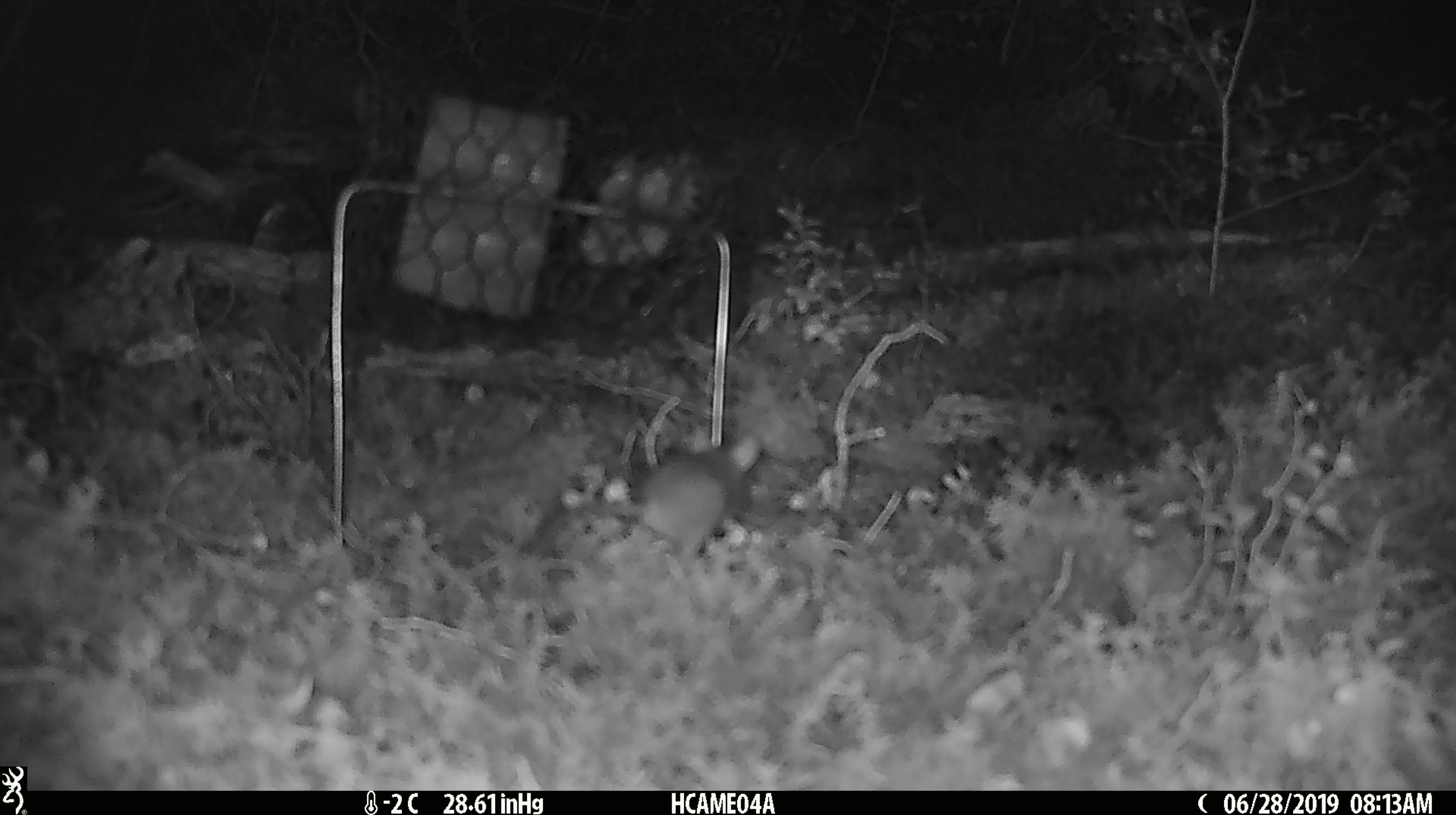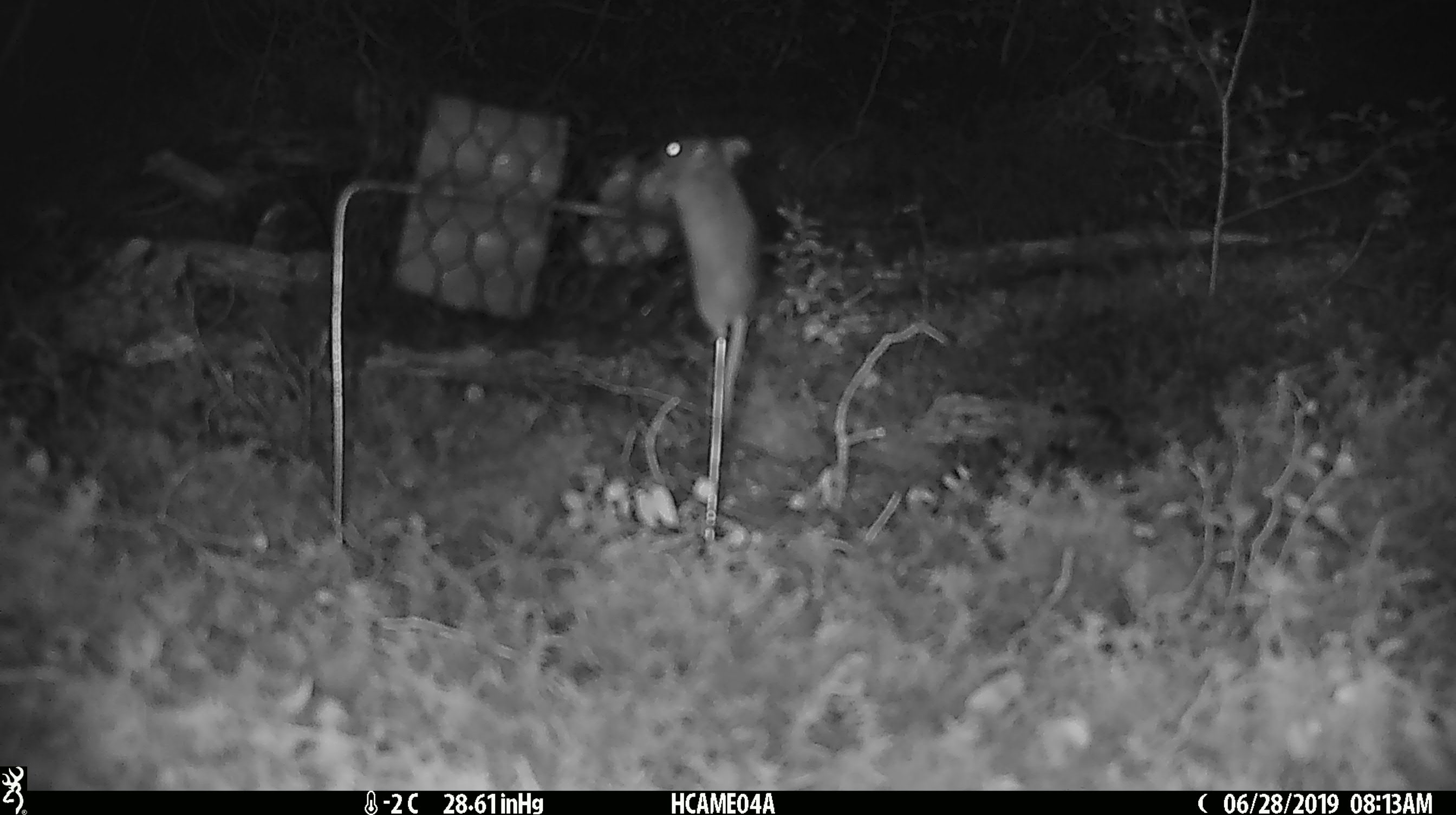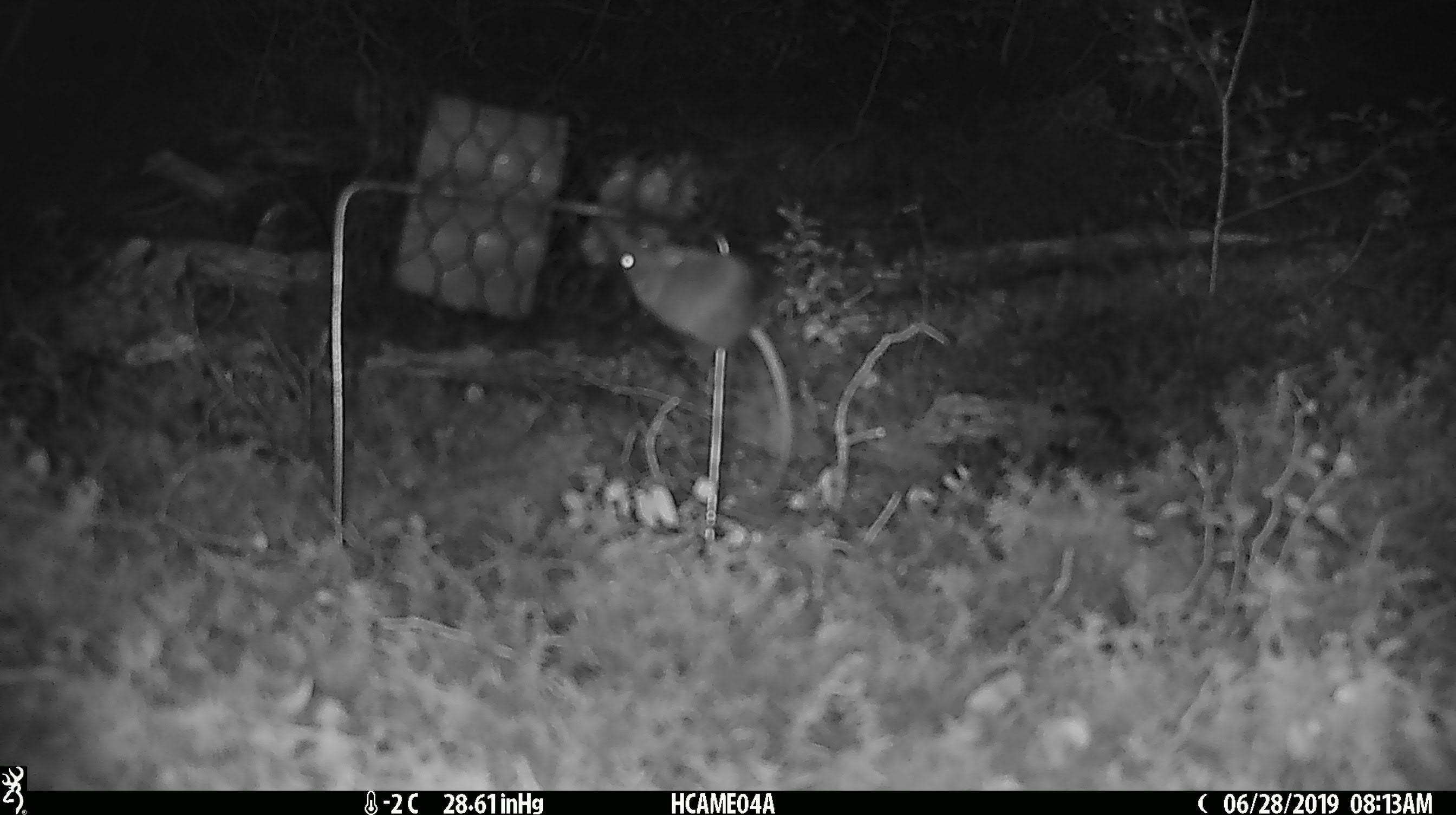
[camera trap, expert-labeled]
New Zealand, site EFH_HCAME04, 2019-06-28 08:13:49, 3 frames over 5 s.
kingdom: Animalia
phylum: Chordata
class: Mammalia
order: Rodentia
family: Muridae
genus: Mus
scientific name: Mus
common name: mouse